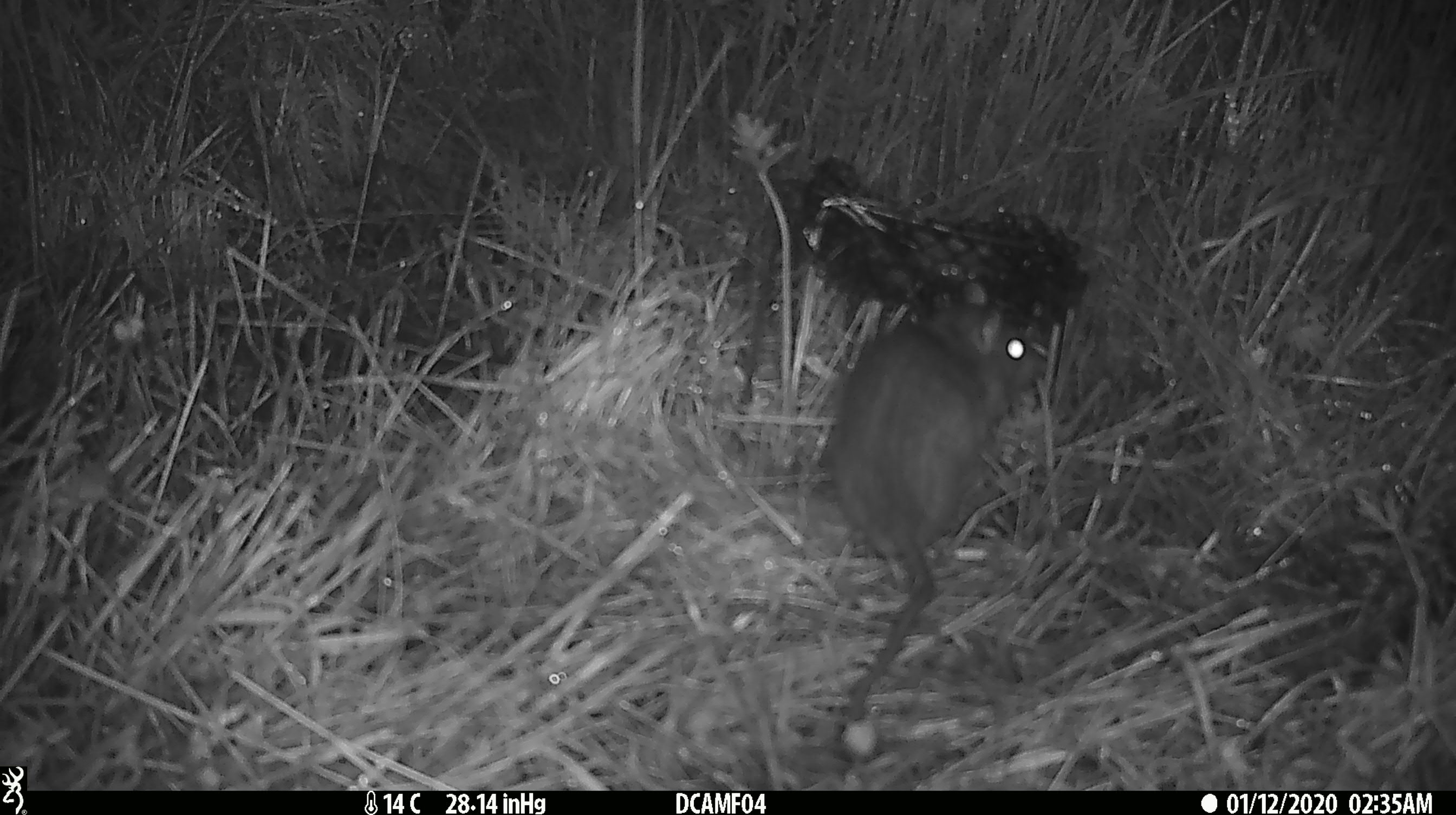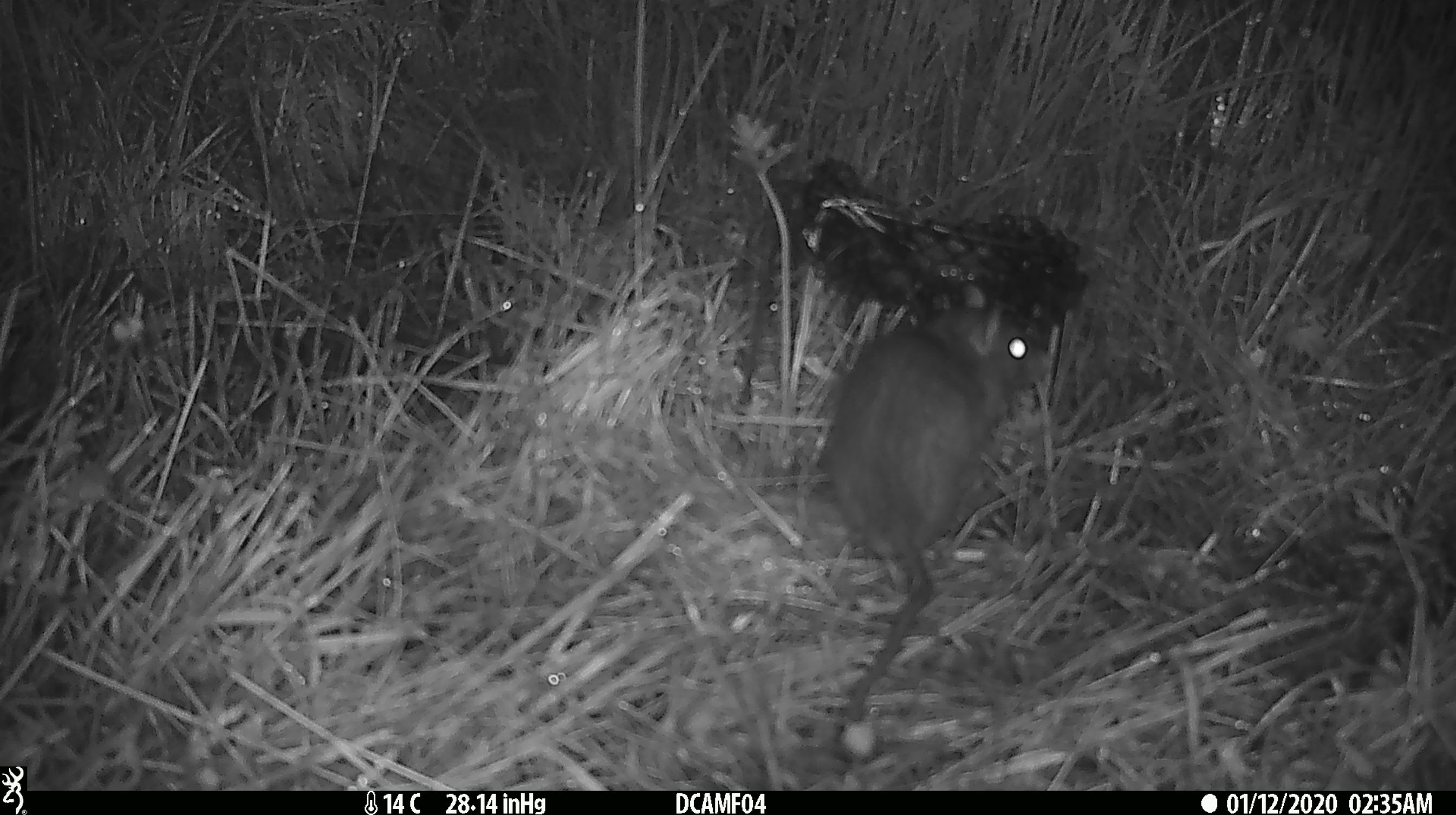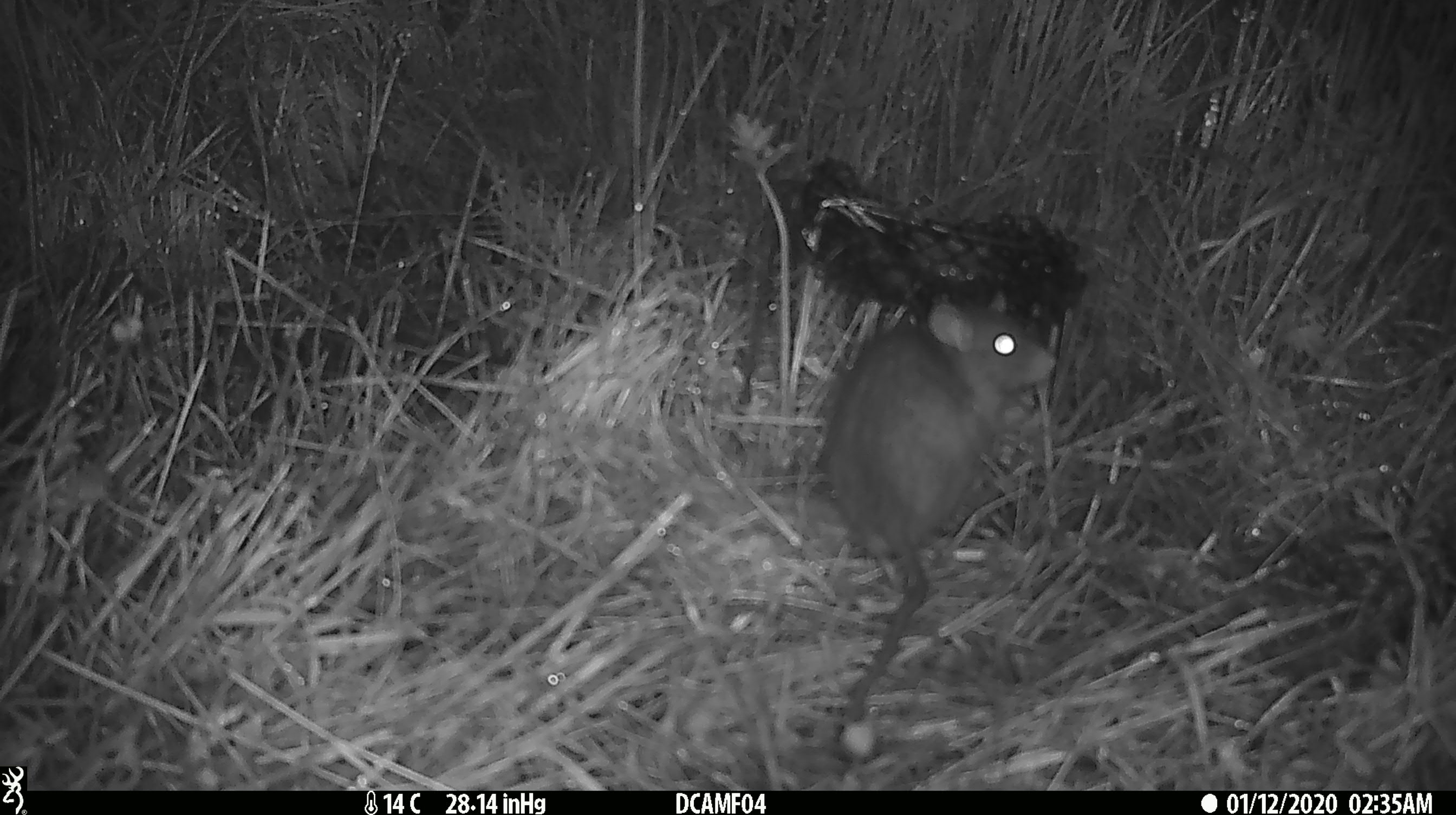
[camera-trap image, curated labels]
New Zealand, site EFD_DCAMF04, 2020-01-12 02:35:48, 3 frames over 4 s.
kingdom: Animalia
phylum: Chordata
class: Mammalia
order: Rodentia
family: Muridae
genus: Rattus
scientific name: Rattus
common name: rat